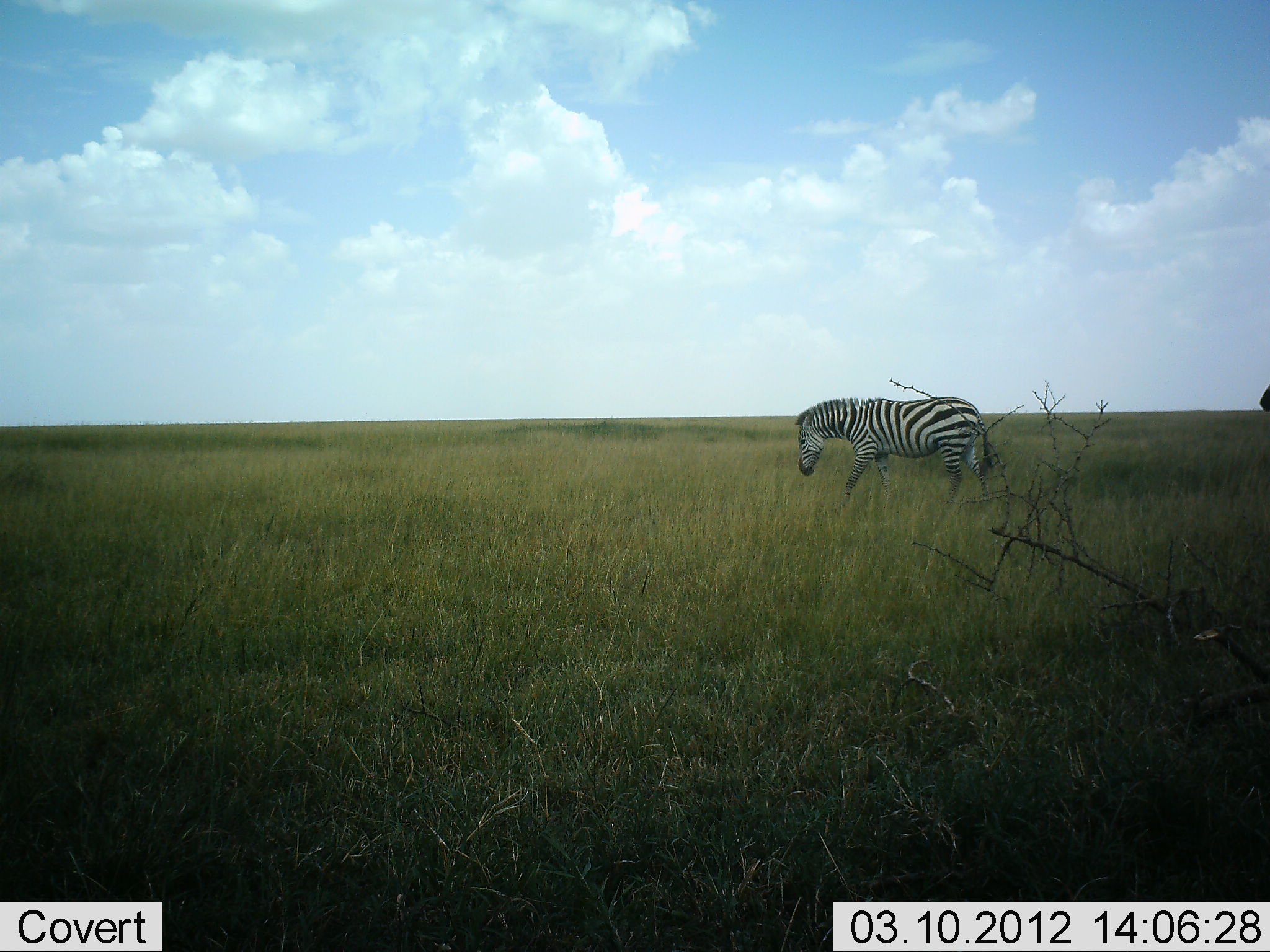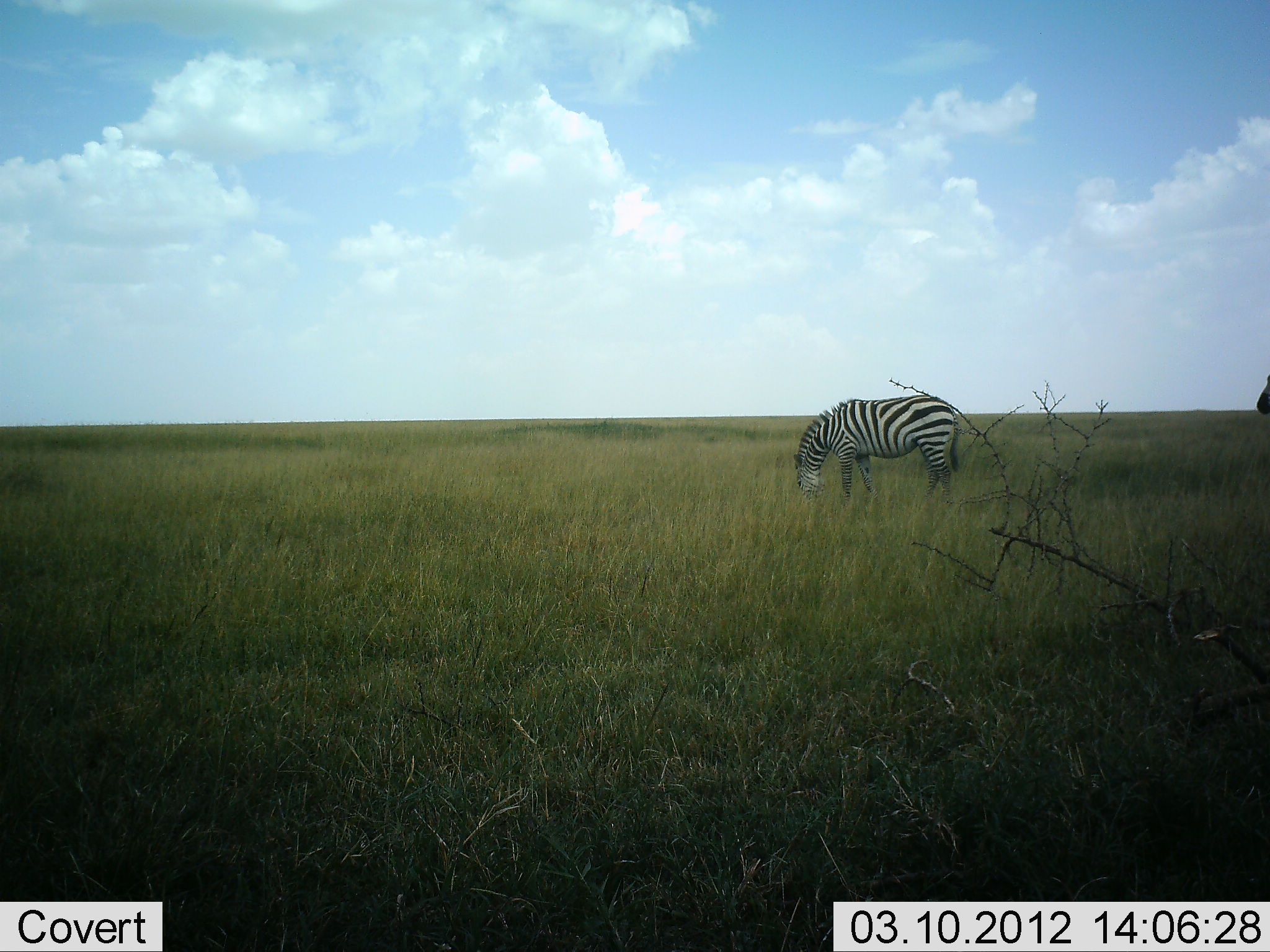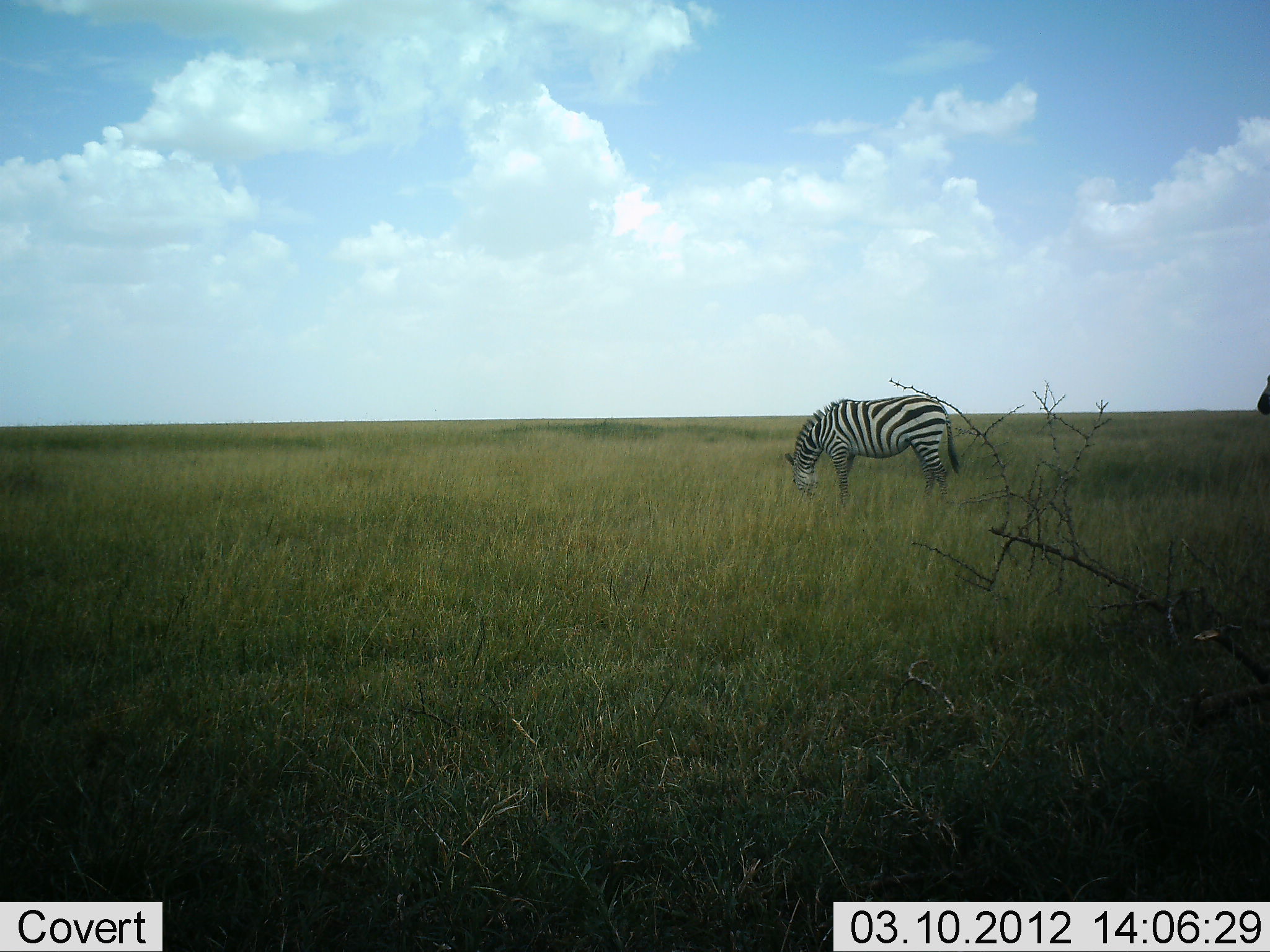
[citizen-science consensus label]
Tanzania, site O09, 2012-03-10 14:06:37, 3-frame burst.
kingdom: Animalia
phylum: Chordata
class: Mammalia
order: Perissodactyla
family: Equidae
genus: Equus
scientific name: Equus quagga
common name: plains zebra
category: zebra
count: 2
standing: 52%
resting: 0%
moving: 7%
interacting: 0%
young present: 0%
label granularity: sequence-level